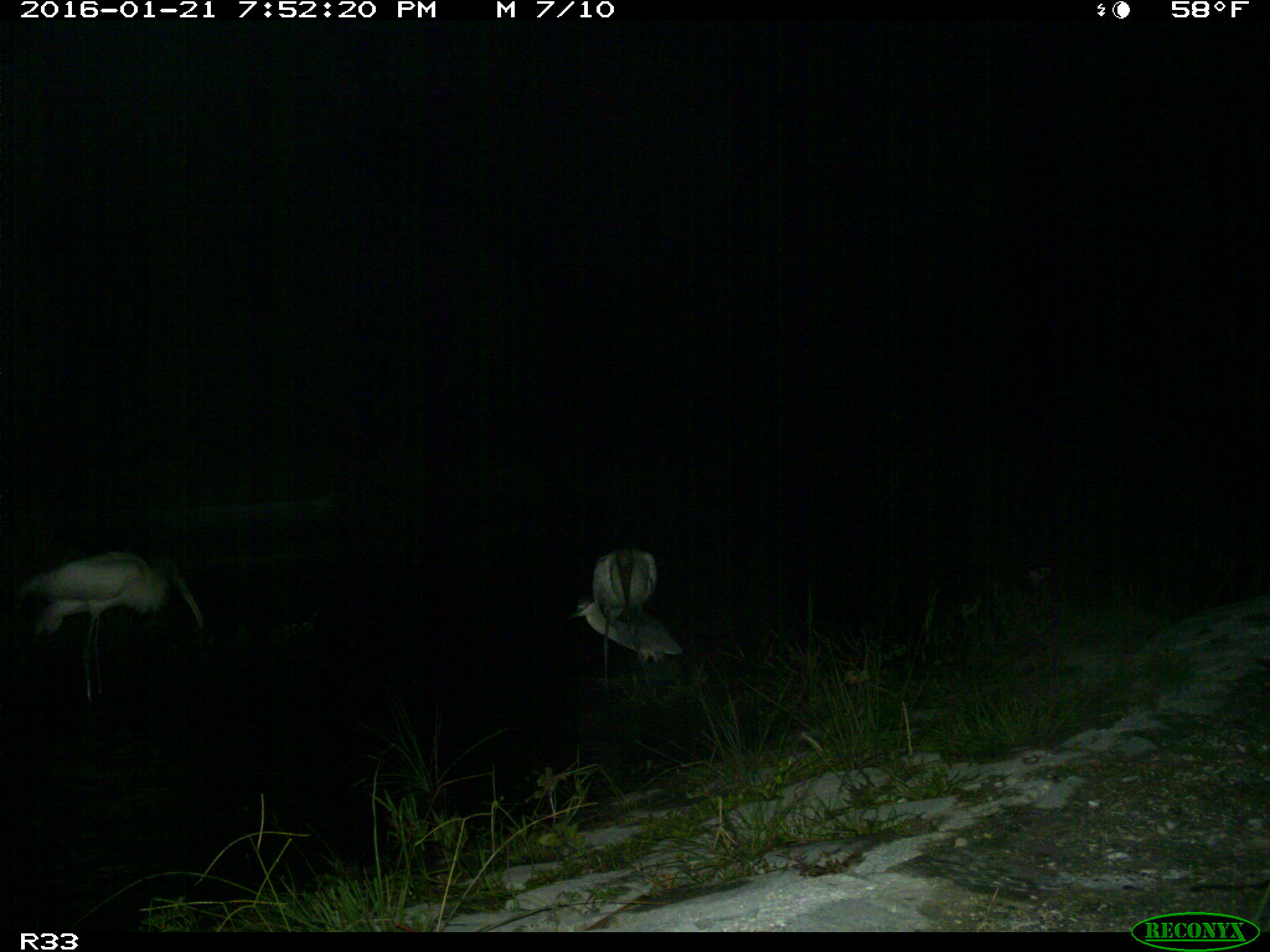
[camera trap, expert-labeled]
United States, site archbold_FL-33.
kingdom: Animalia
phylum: Chordata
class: Aves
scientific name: Aves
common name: birds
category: unidentified bird